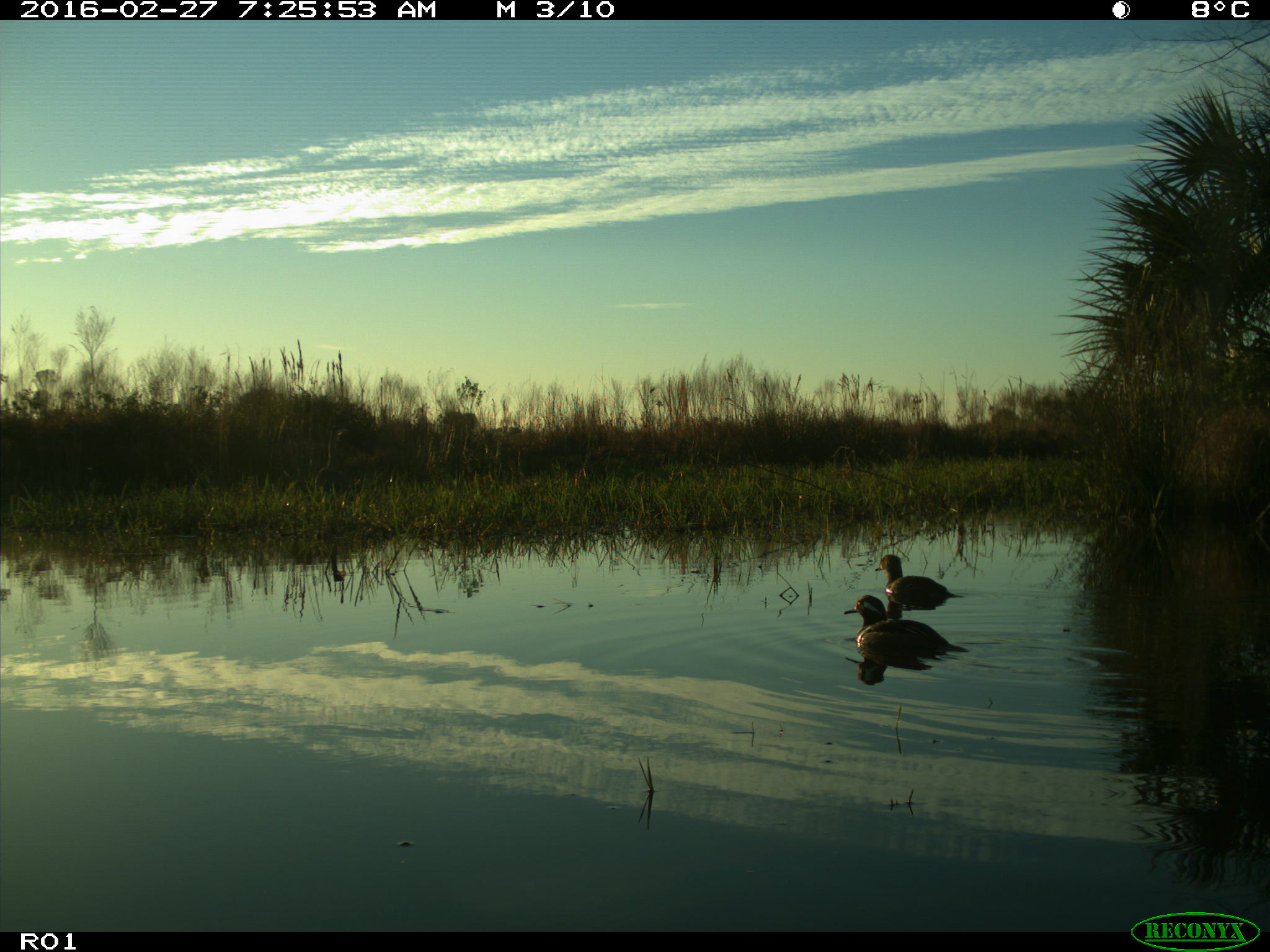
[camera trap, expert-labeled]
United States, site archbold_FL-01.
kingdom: Animalia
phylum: Chordata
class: Aves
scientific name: Aves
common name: birds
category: unidentified bird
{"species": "unidentified bird (birds) (Aves)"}